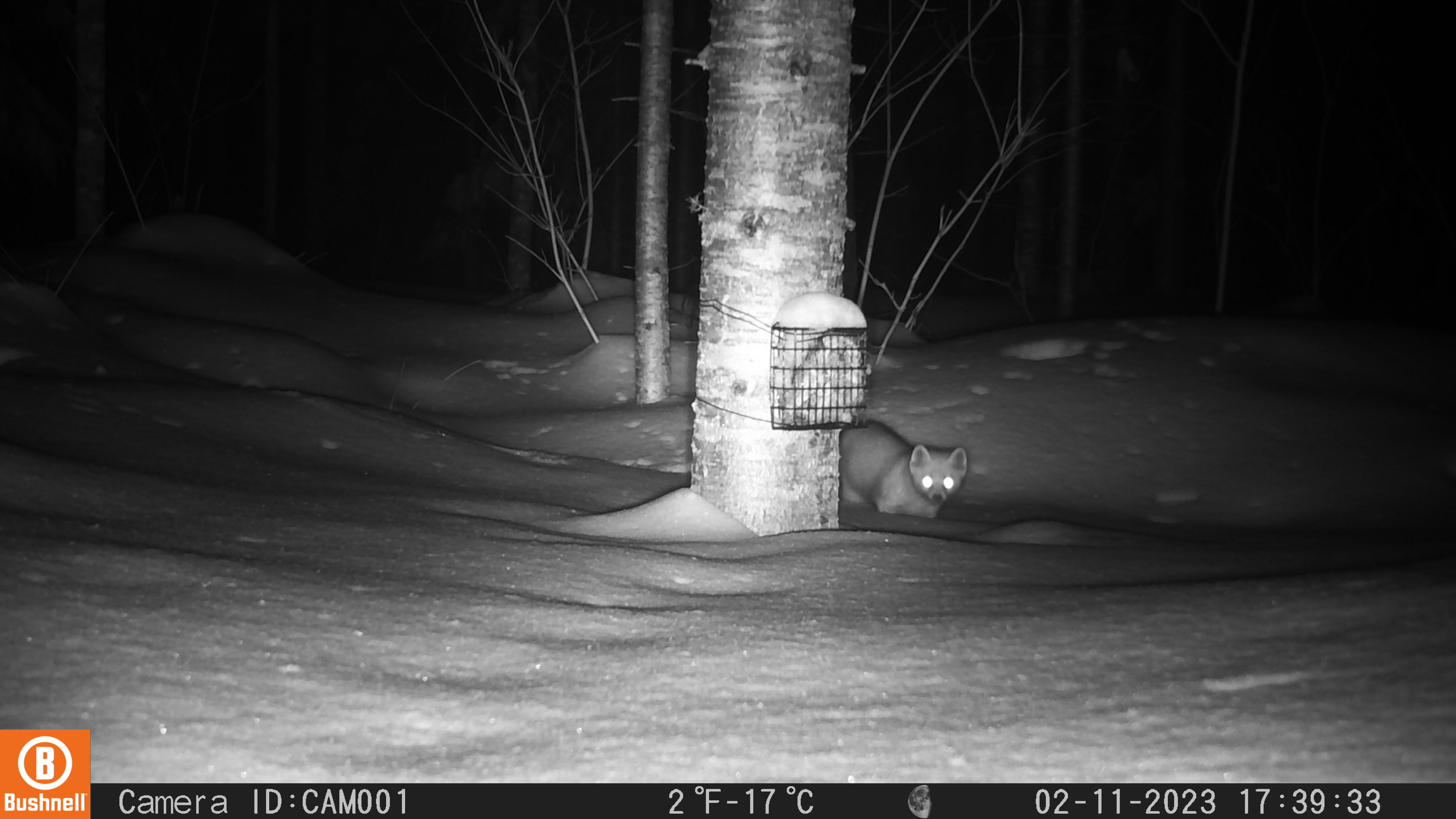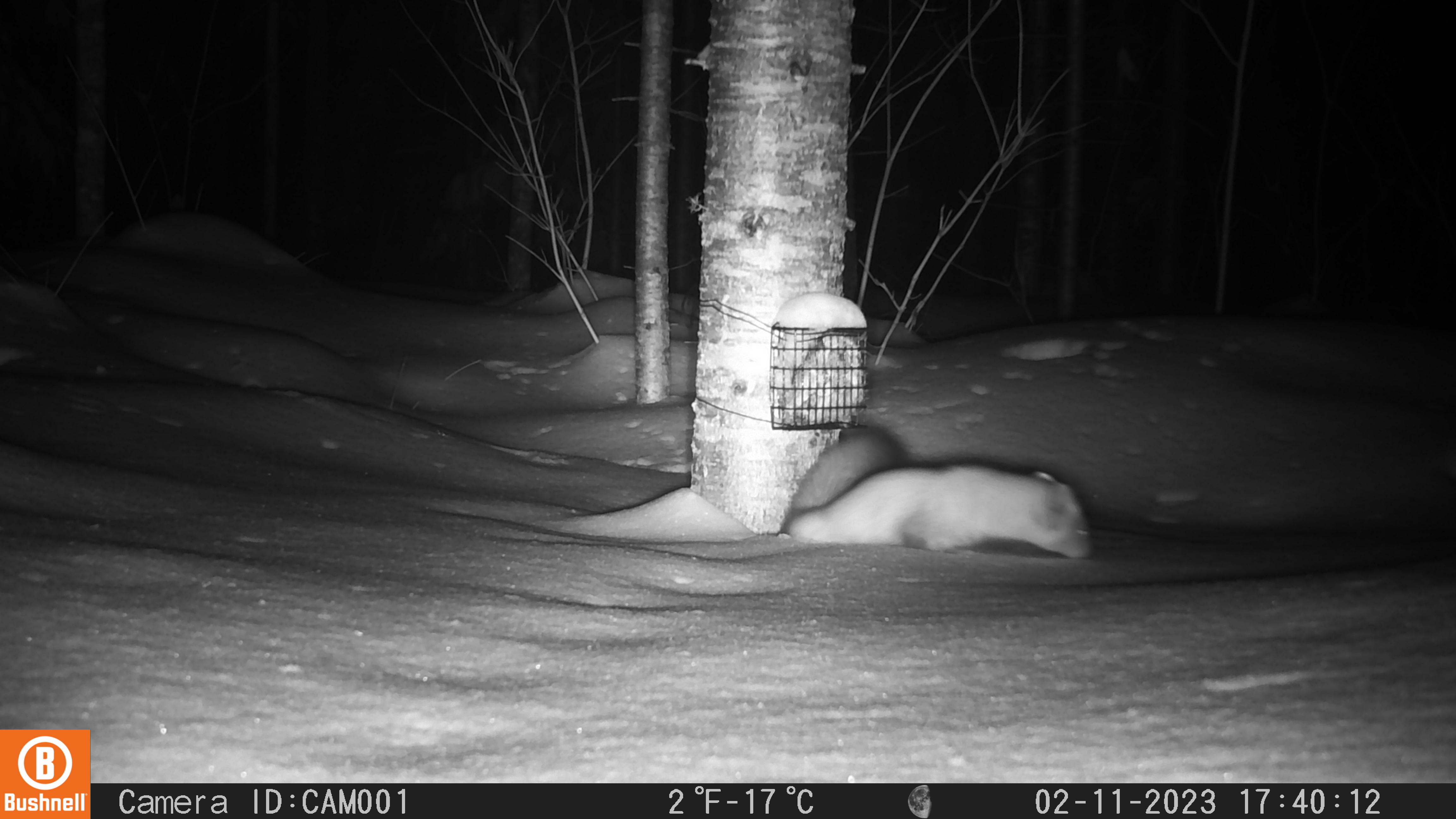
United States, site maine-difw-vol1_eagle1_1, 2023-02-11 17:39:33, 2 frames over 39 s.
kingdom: Animalia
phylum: Chordata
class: Mammalia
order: Carnivora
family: Mustelidae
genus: Martes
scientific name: Martes americana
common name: american marten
American marten (Martes americana).